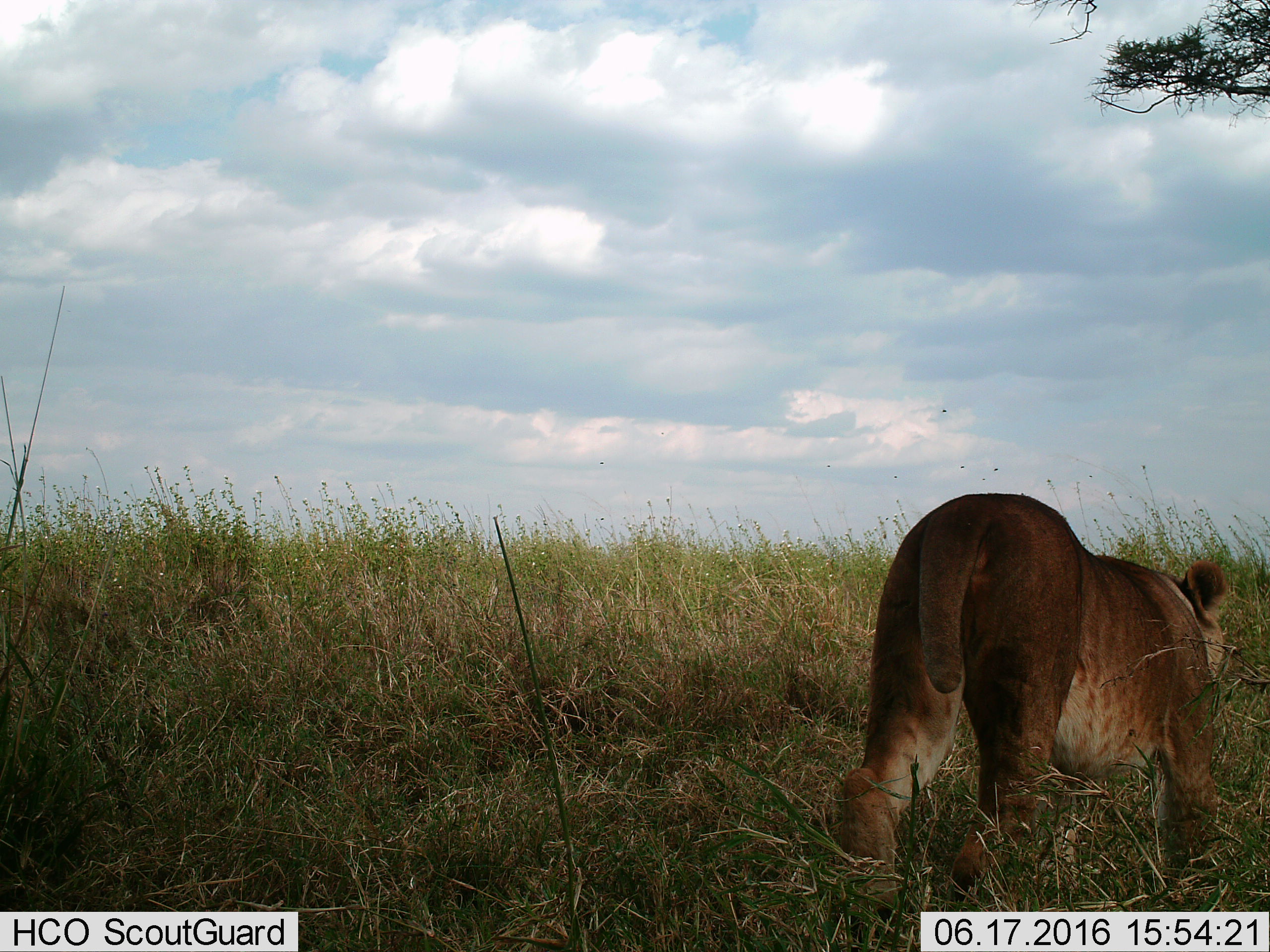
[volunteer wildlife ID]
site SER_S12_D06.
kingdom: Animalia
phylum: Chordata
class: Mammalia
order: Carnivora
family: Felidae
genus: Panthera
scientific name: Panthera leo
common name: lion female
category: lionfemale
Lionfemale (lion female) (Panthera leo), count 1. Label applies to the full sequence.